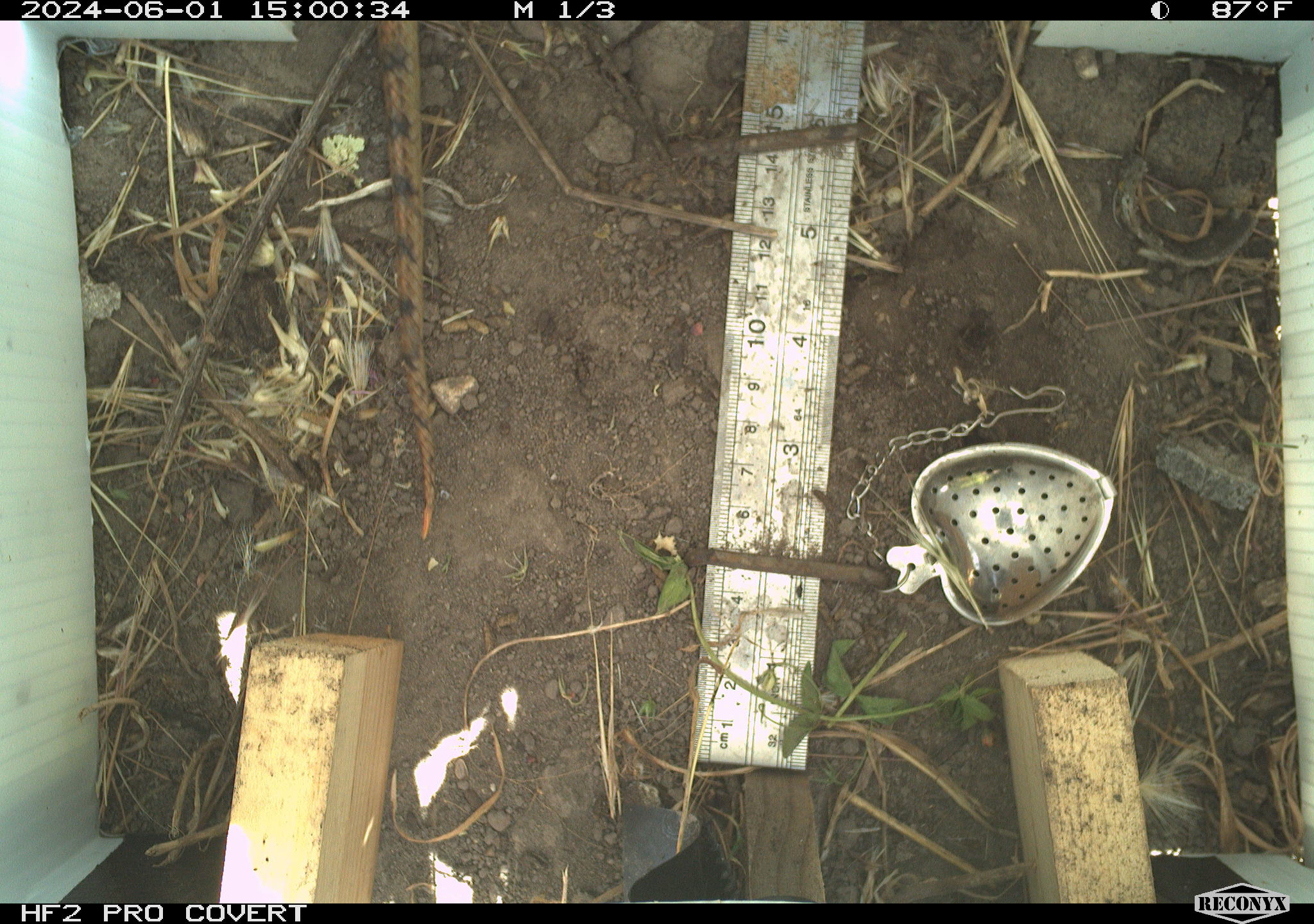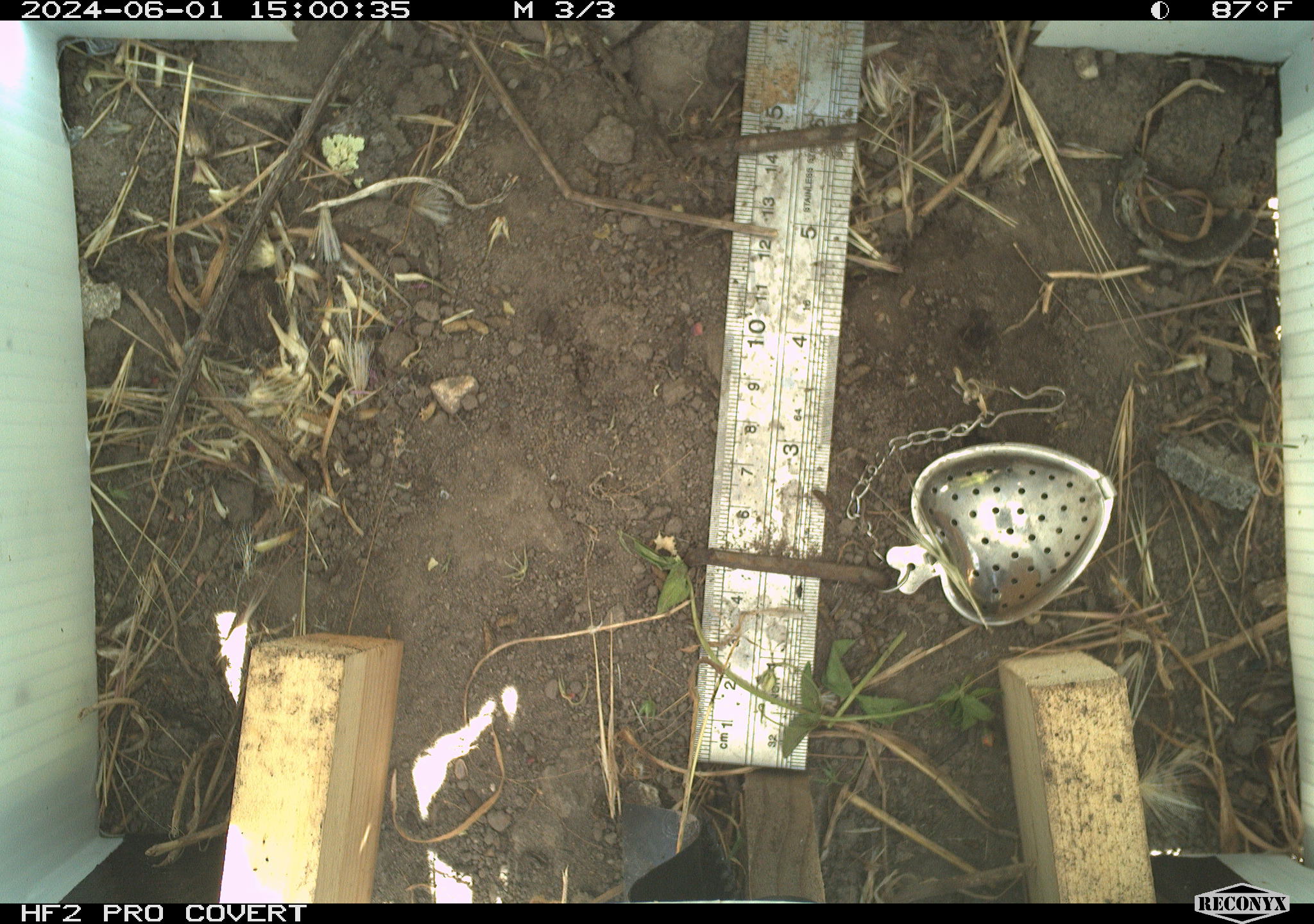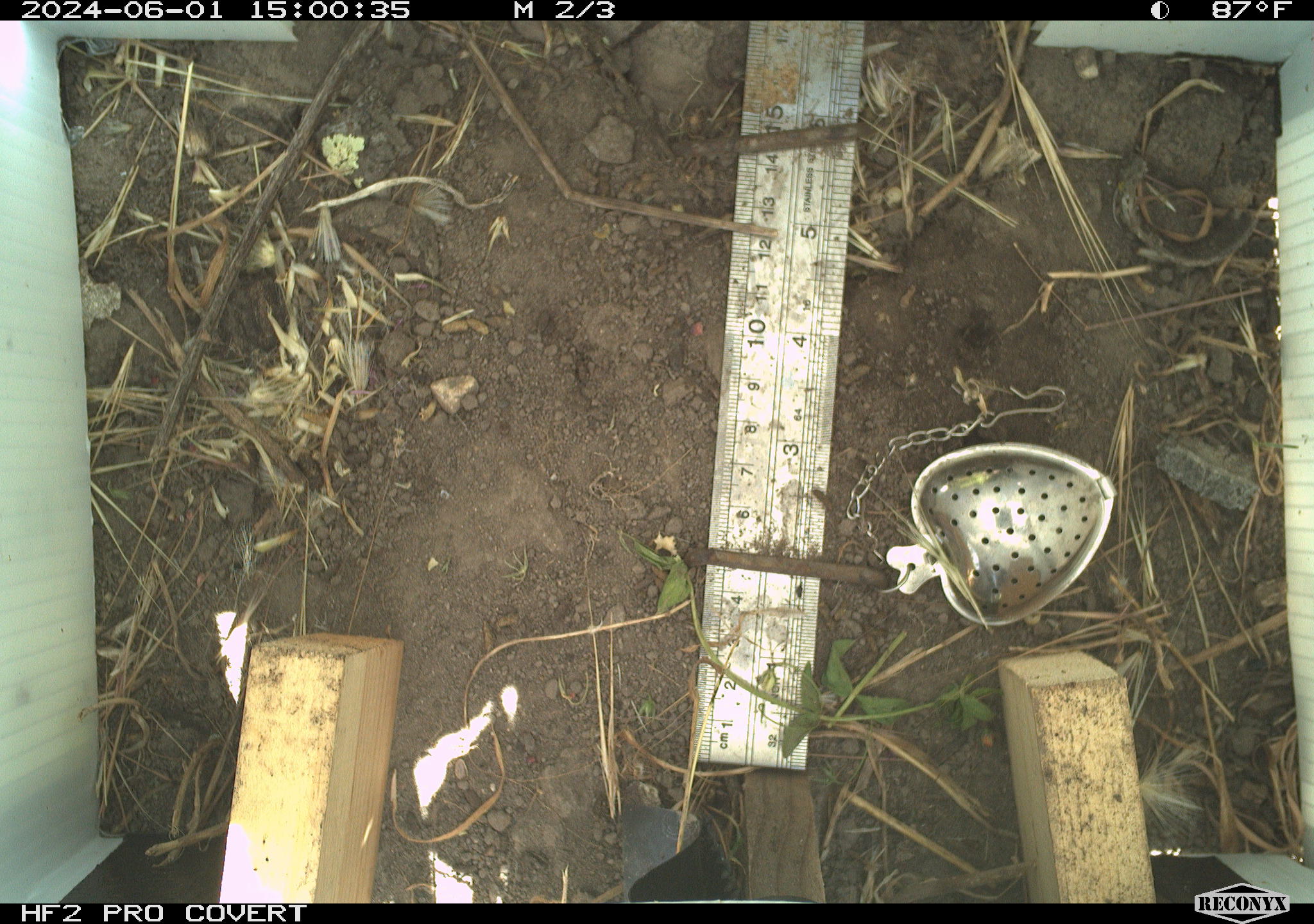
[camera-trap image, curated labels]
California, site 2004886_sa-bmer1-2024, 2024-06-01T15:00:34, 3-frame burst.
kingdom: Animalia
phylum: Chordata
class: Reptilia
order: Squamata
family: Colubridae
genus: Pituophis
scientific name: Pituophis catenifer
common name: gophersnake